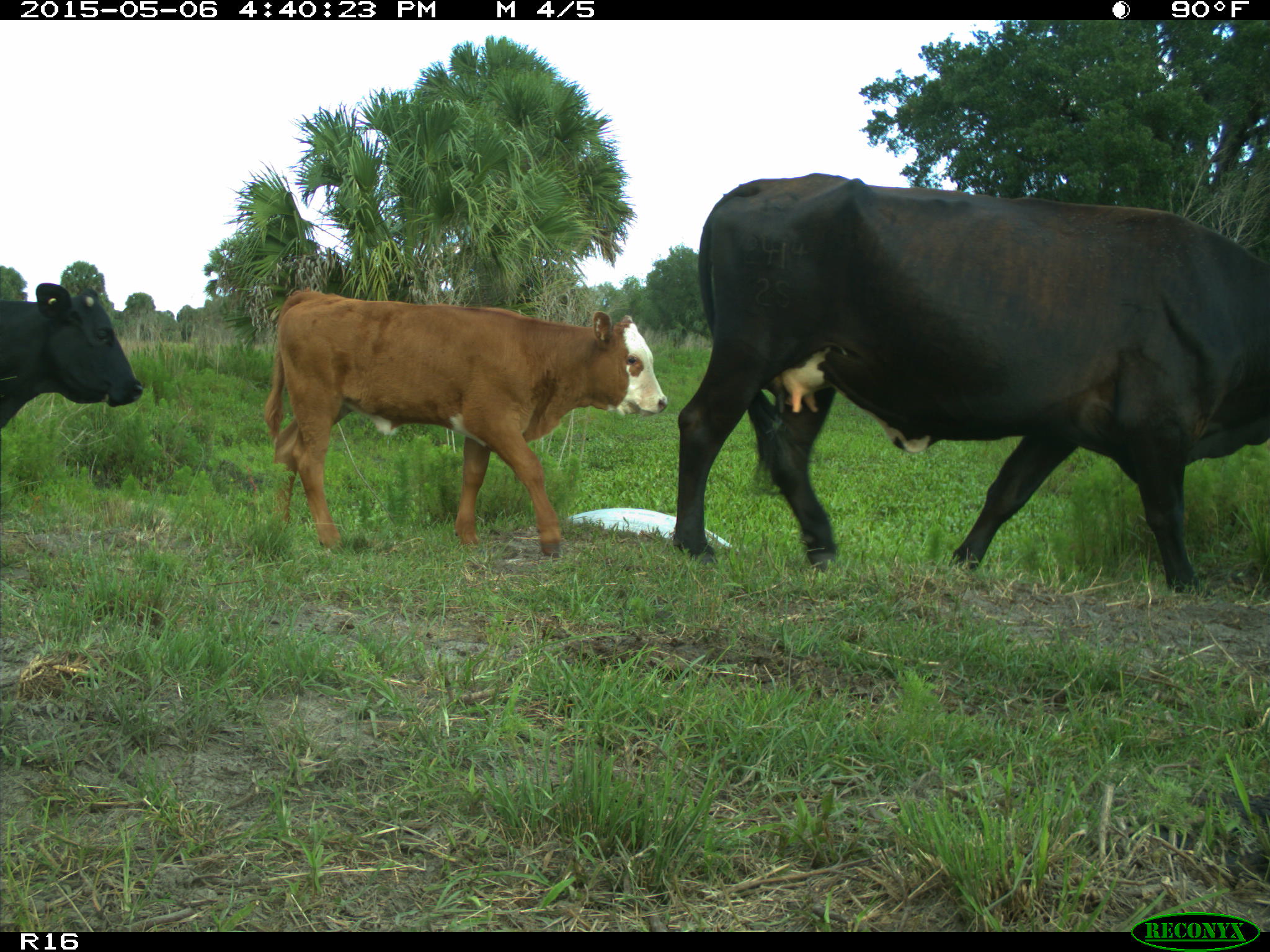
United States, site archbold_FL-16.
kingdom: Animalia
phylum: Chordata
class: Mammalia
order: Artiodactyla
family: Bovidae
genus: Bos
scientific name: Bos taurus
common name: domestic cow